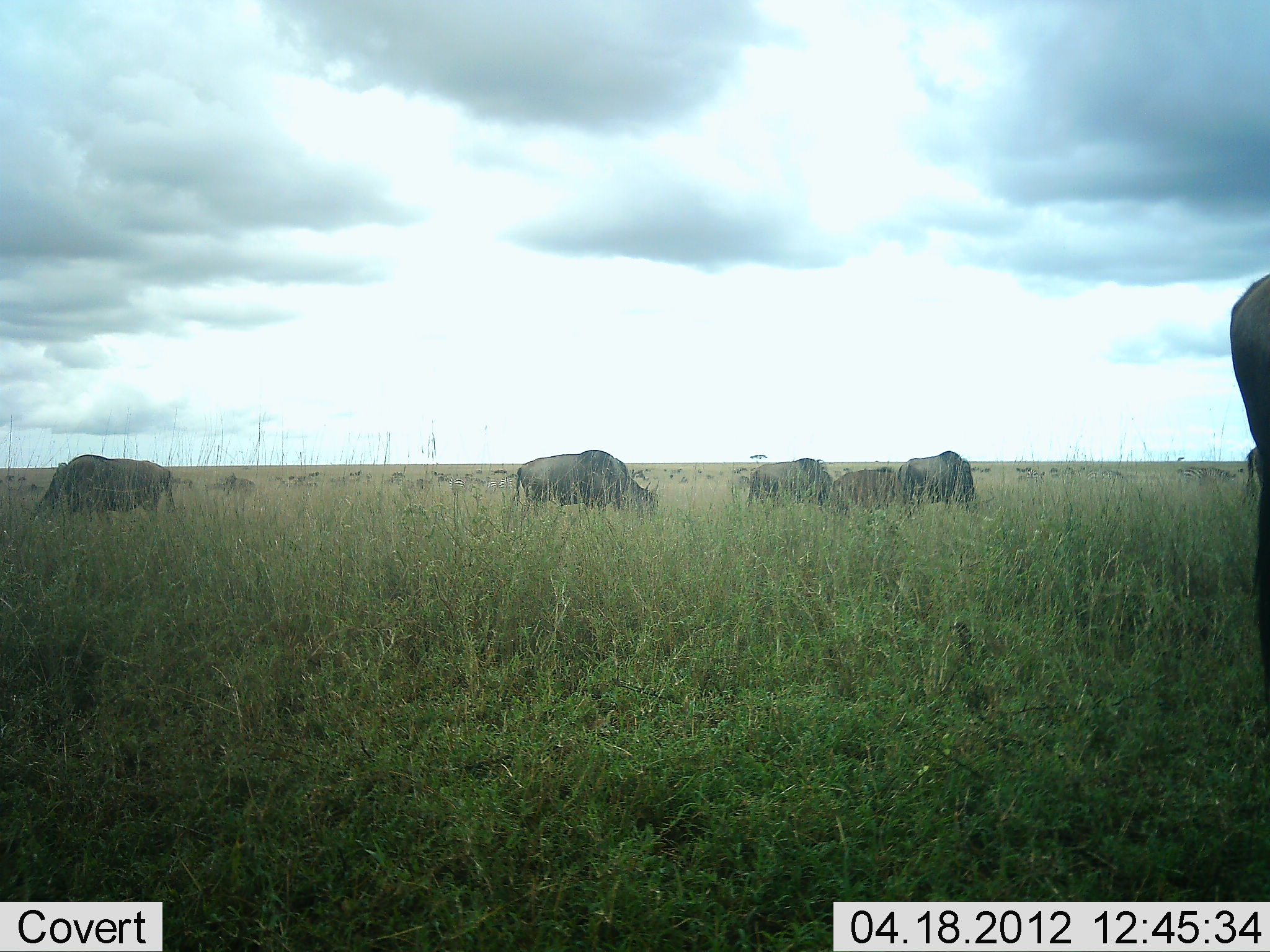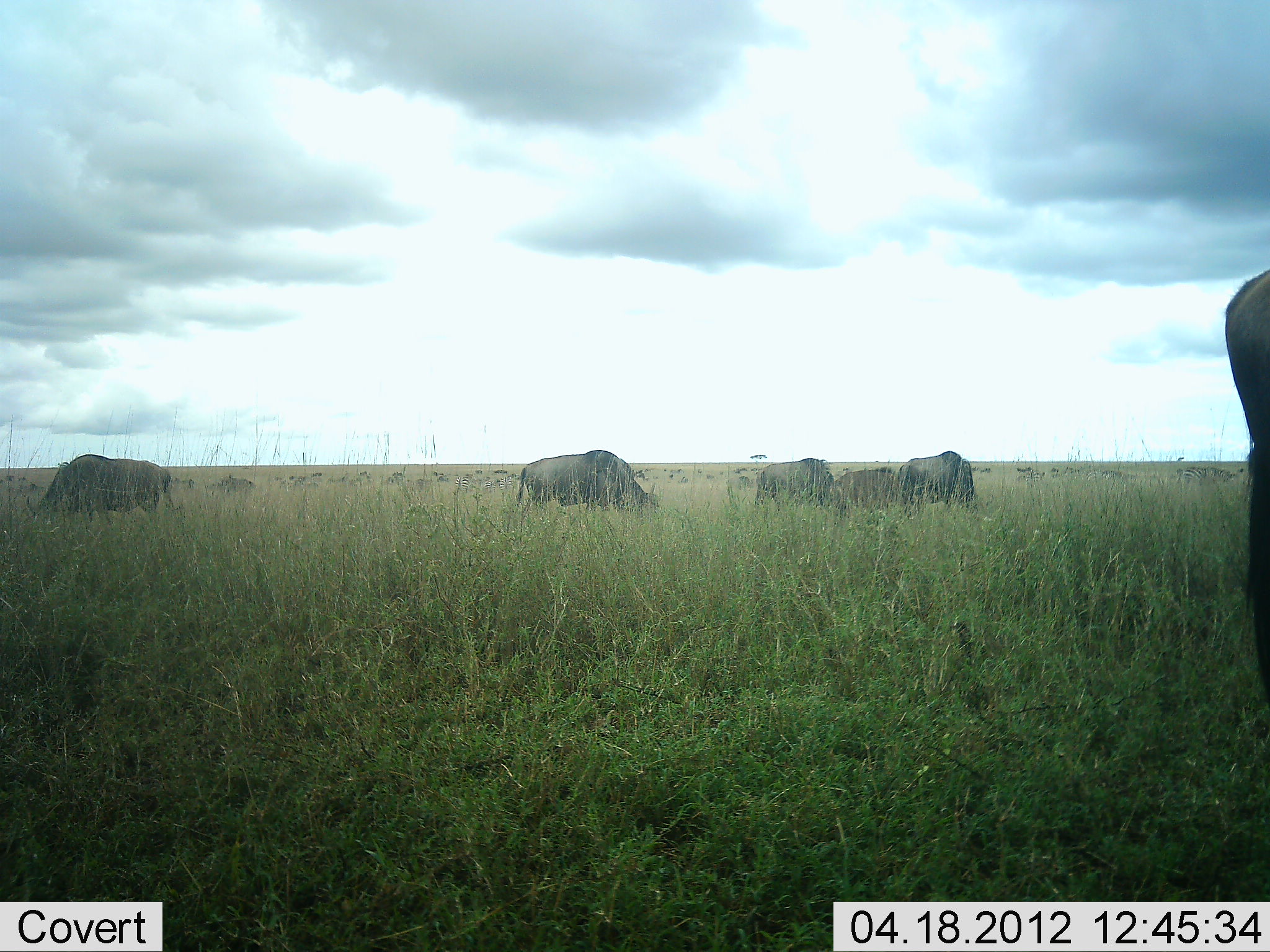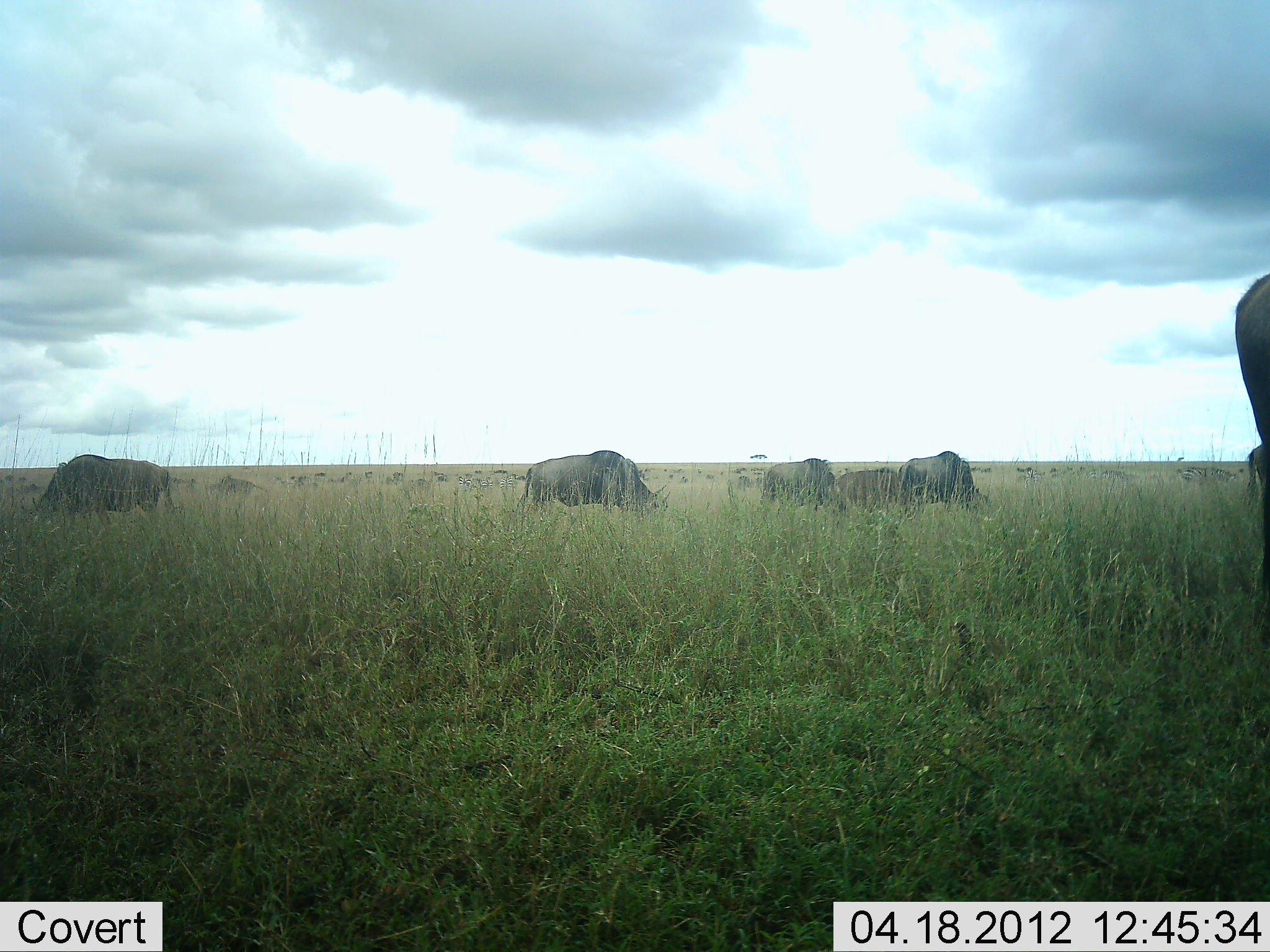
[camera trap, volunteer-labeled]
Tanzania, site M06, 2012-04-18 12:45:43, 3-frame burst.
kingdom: Animalia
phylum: Chordata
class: Mammalia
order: Artiodactyla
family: Bovidae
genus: Connochaetes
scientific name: Connochaetes taurinus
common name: blue wildebeest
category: wildebeest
Wildebeest (blue wildebeest) (Connochaetes taurinus), count 7. Behavior (volunteer vote fractions): standing 43%, resting 0%, moving 4%, interacting 0%. Young present (vote fraction): 0%. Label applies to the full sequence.